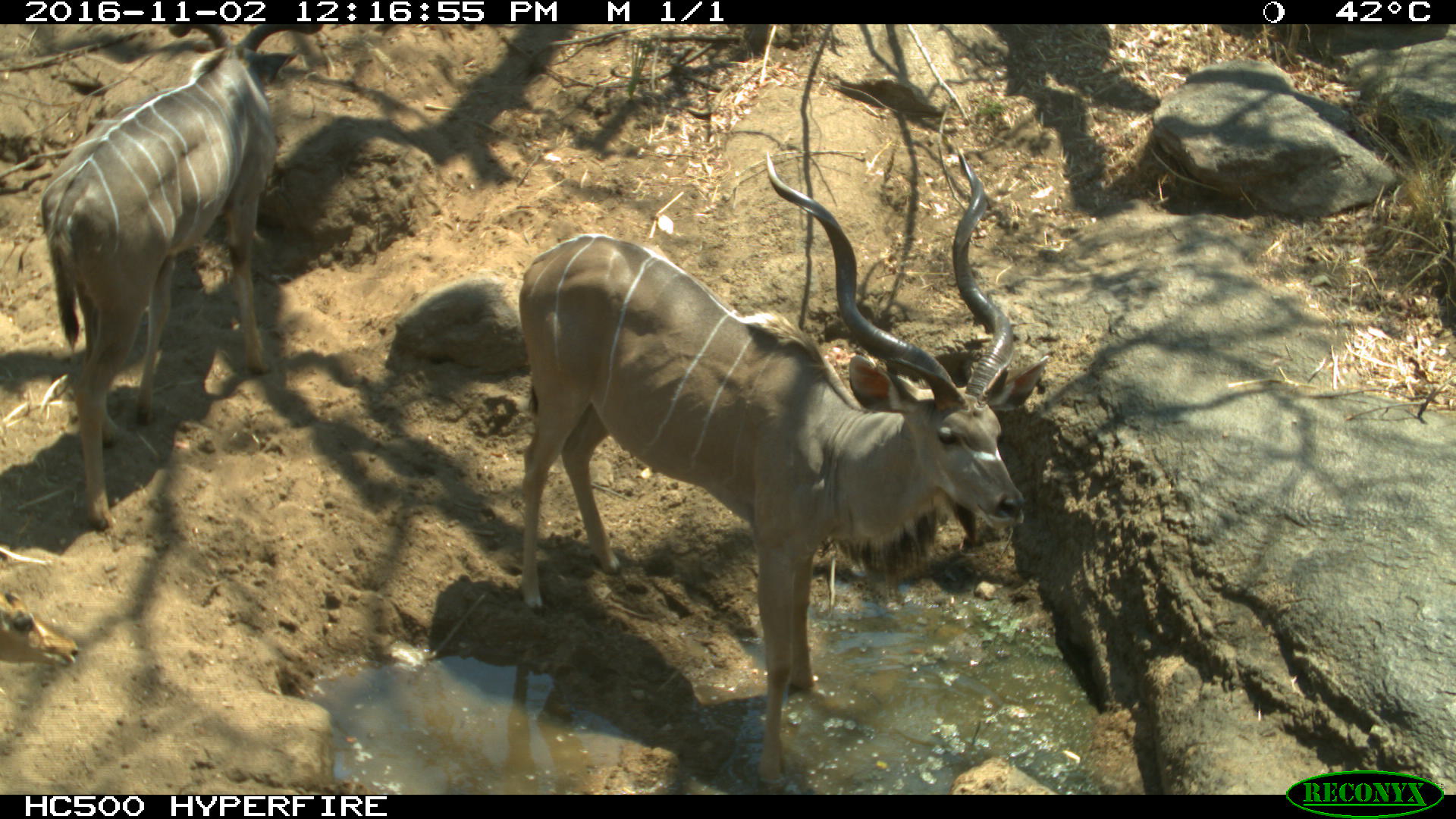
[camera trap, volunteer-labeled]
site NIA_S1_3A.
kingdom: Animalia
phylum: Chordata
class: Mammalia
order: Artiodactyla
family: Bovidae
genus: Tragelaphus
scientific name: Tragelaphus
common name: kudu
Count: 2.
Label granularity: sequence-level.